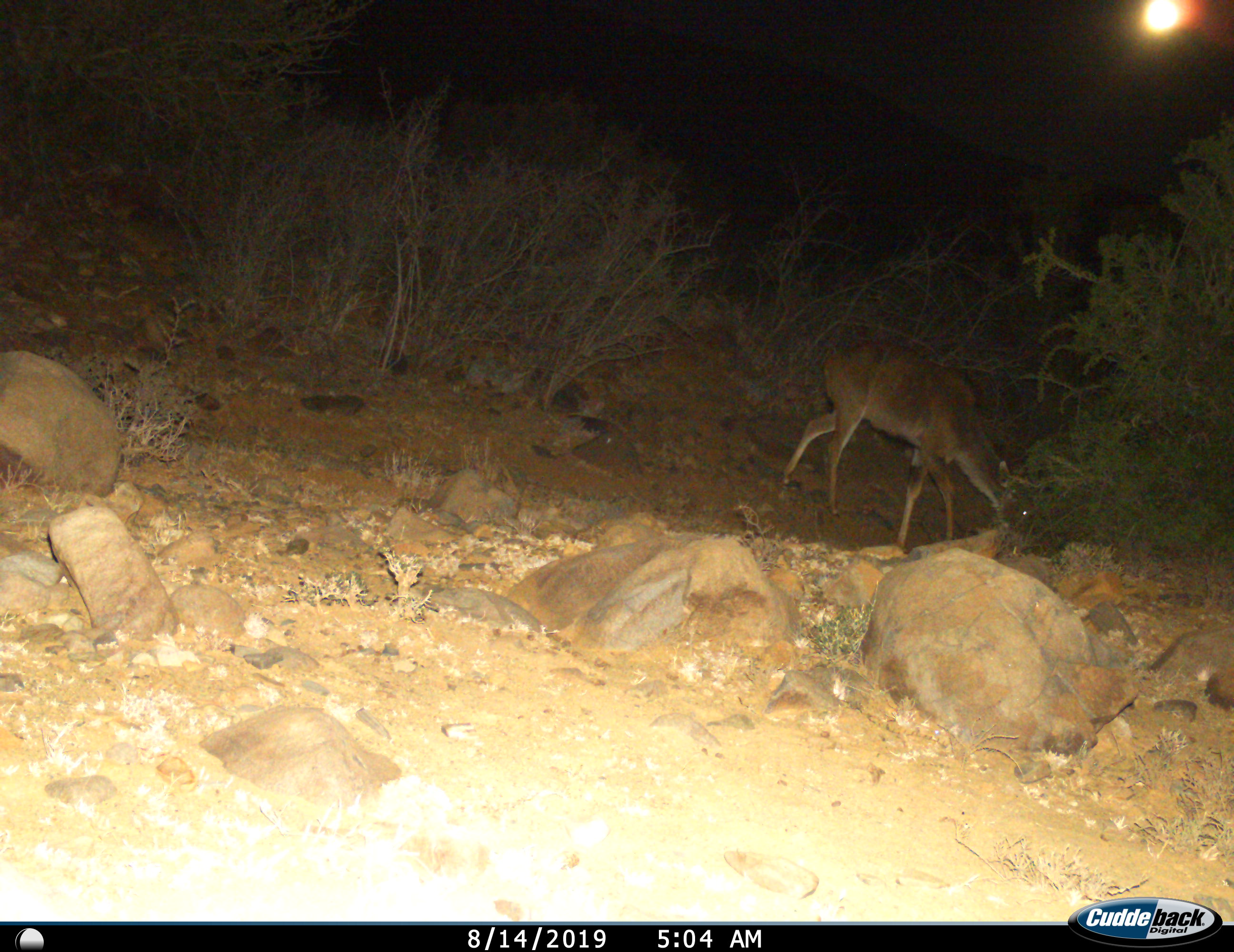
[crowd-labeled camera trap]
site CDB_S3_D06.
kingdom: Animalia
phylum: Chordata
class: Mammalia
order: Artiodactyla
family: Bovidae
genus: Redunca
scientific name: Redunca fulvorufula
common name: mountain reedbuck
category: reedbuckmountain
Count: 1.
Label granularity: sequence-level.